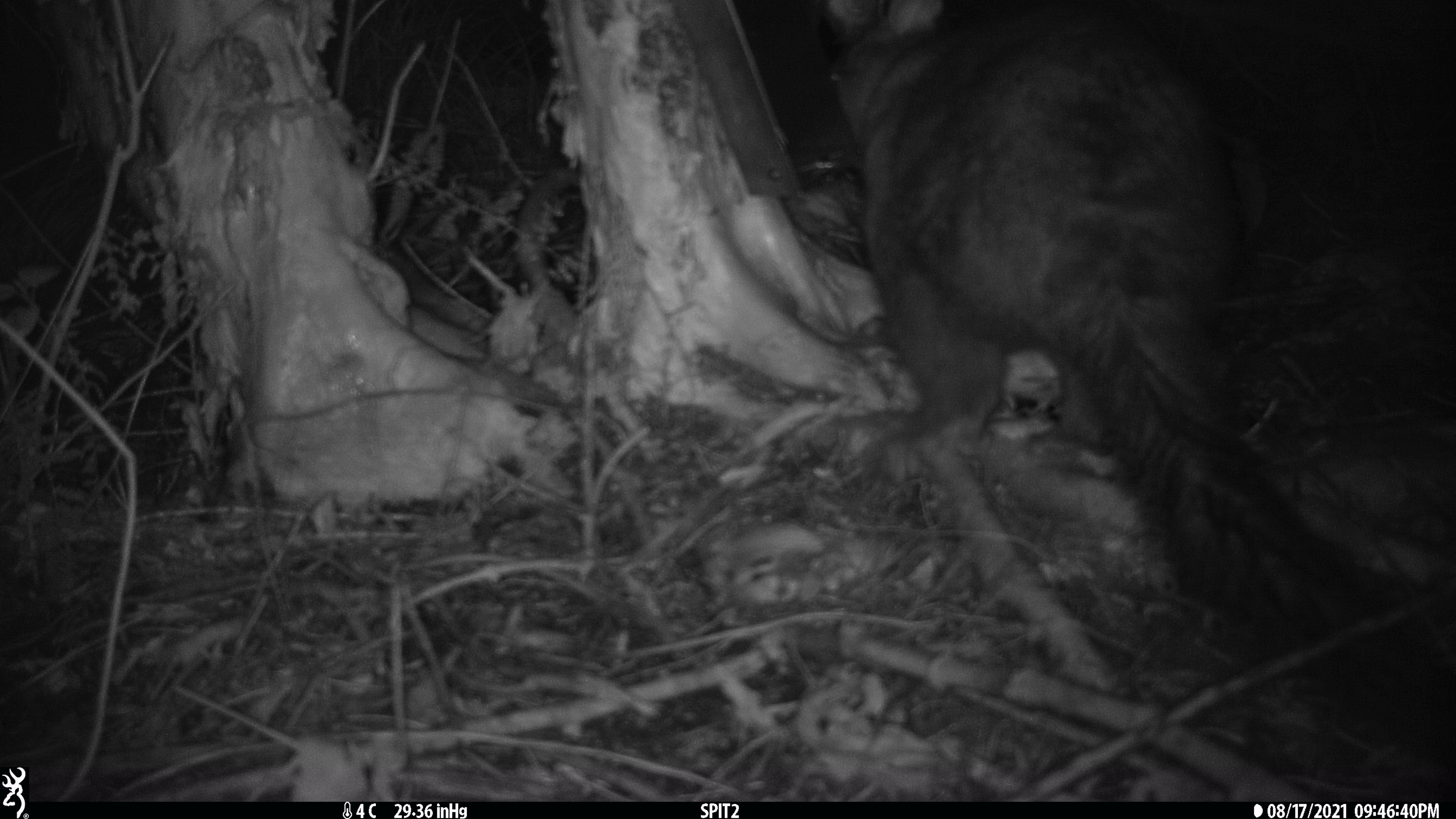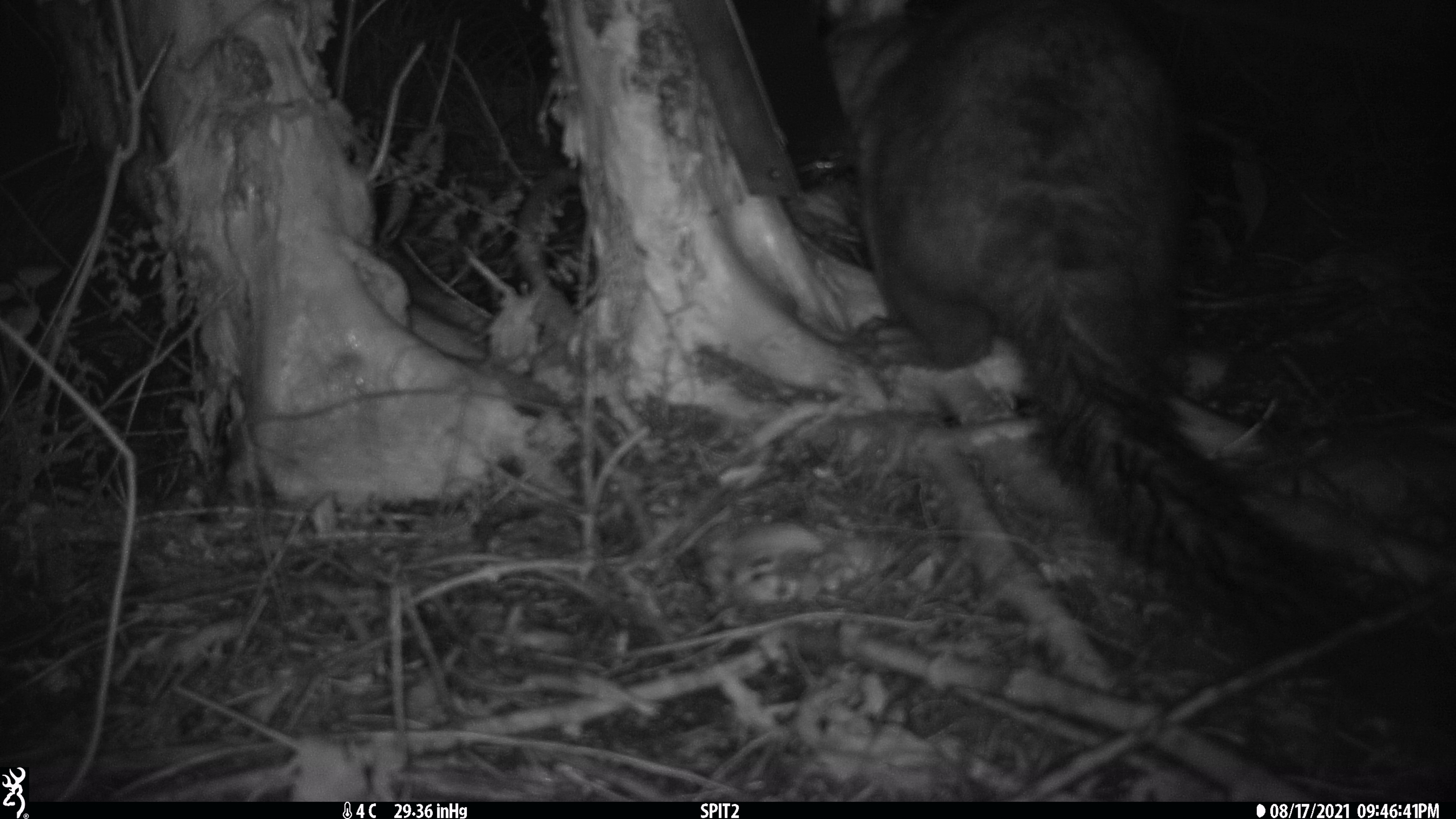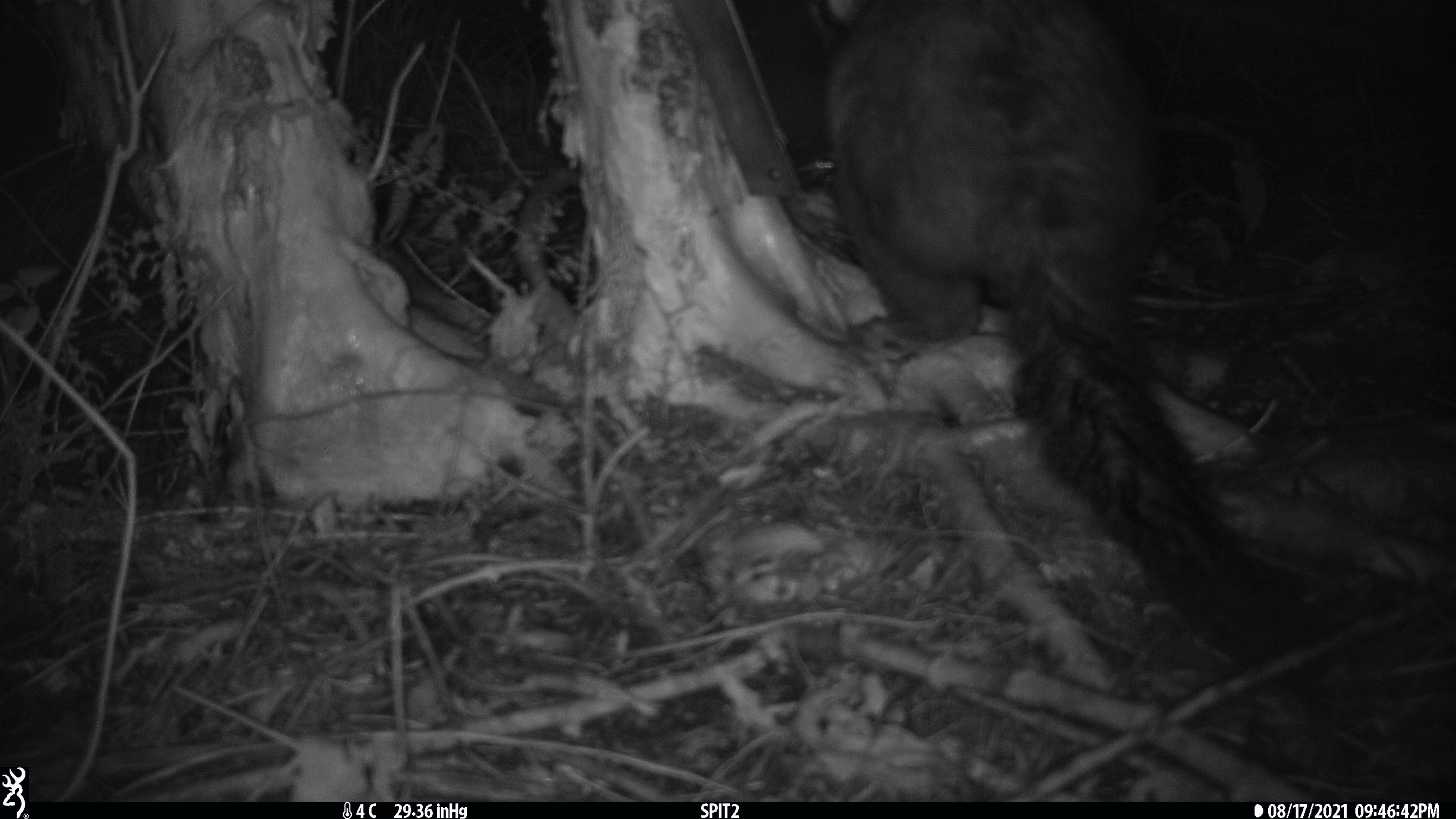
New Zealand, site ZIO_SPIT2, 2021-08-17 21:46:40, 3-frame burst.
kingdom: Animalia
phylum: Chordata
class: Mammalia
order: Diprotodontia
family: Phalangeridae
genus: Trichosurus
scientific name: Trichosurus vulpecula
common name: common brushtail possum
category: possum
Possum (common brushtail possum) (Trichosurus vulpecula).